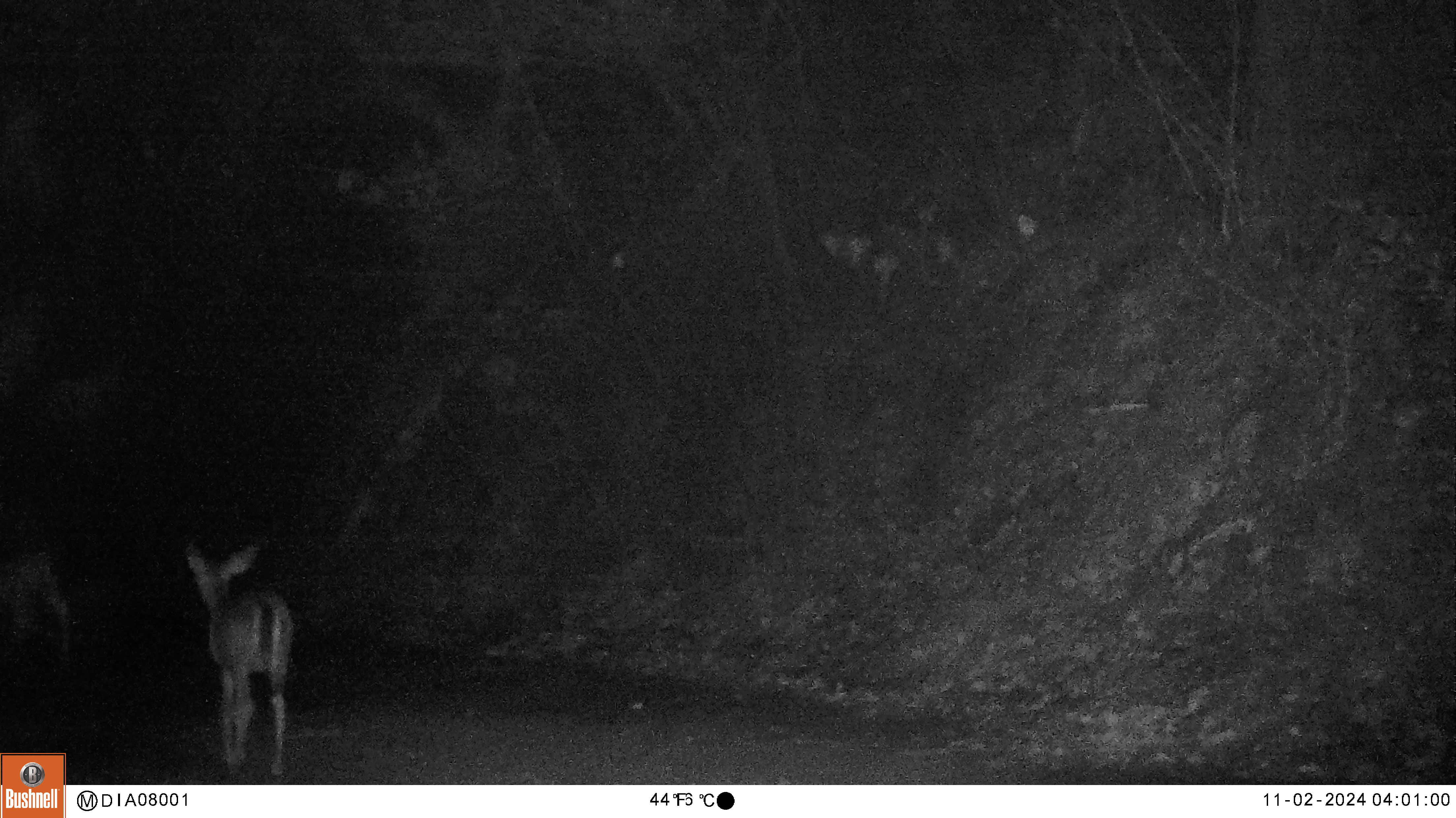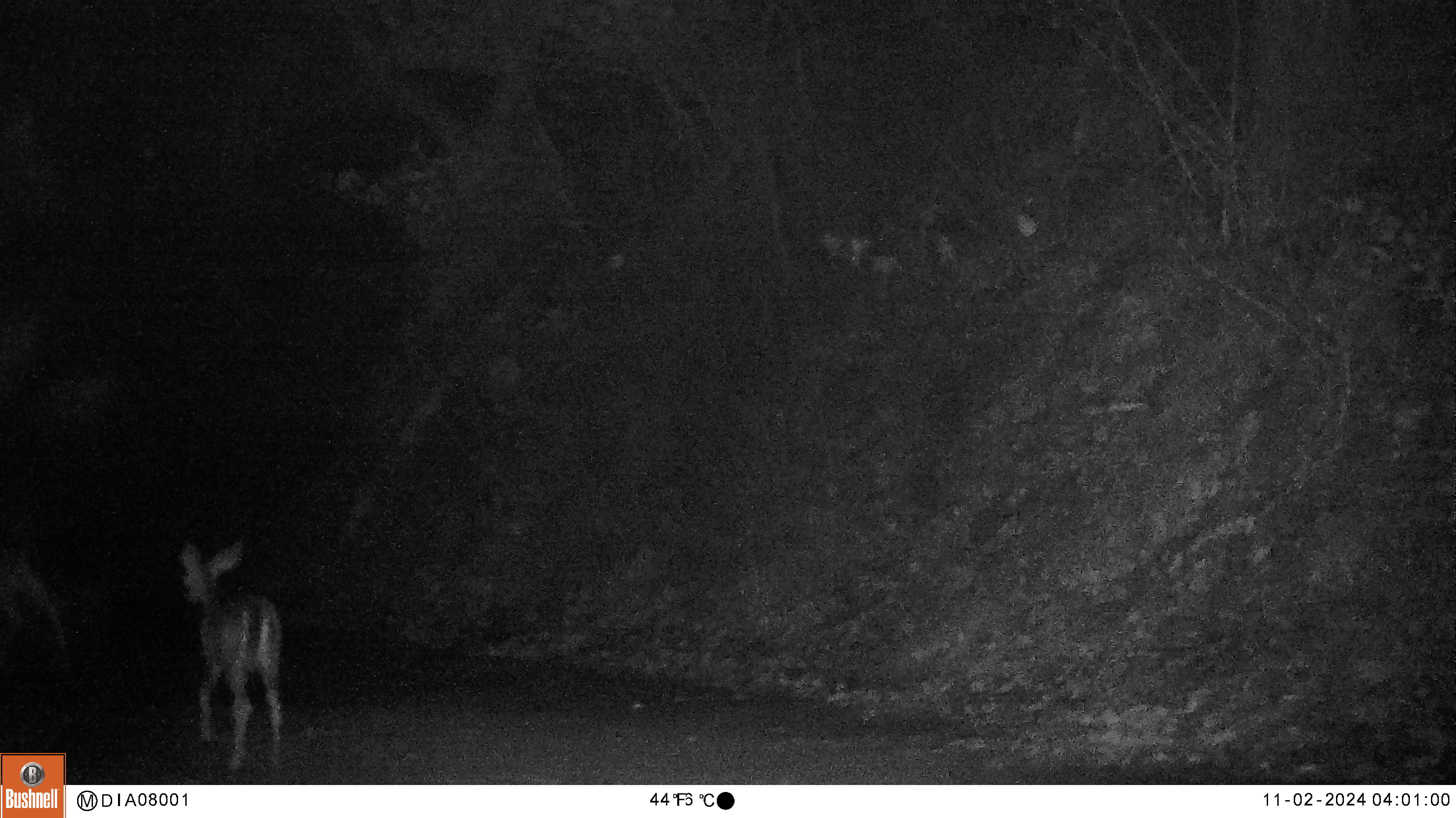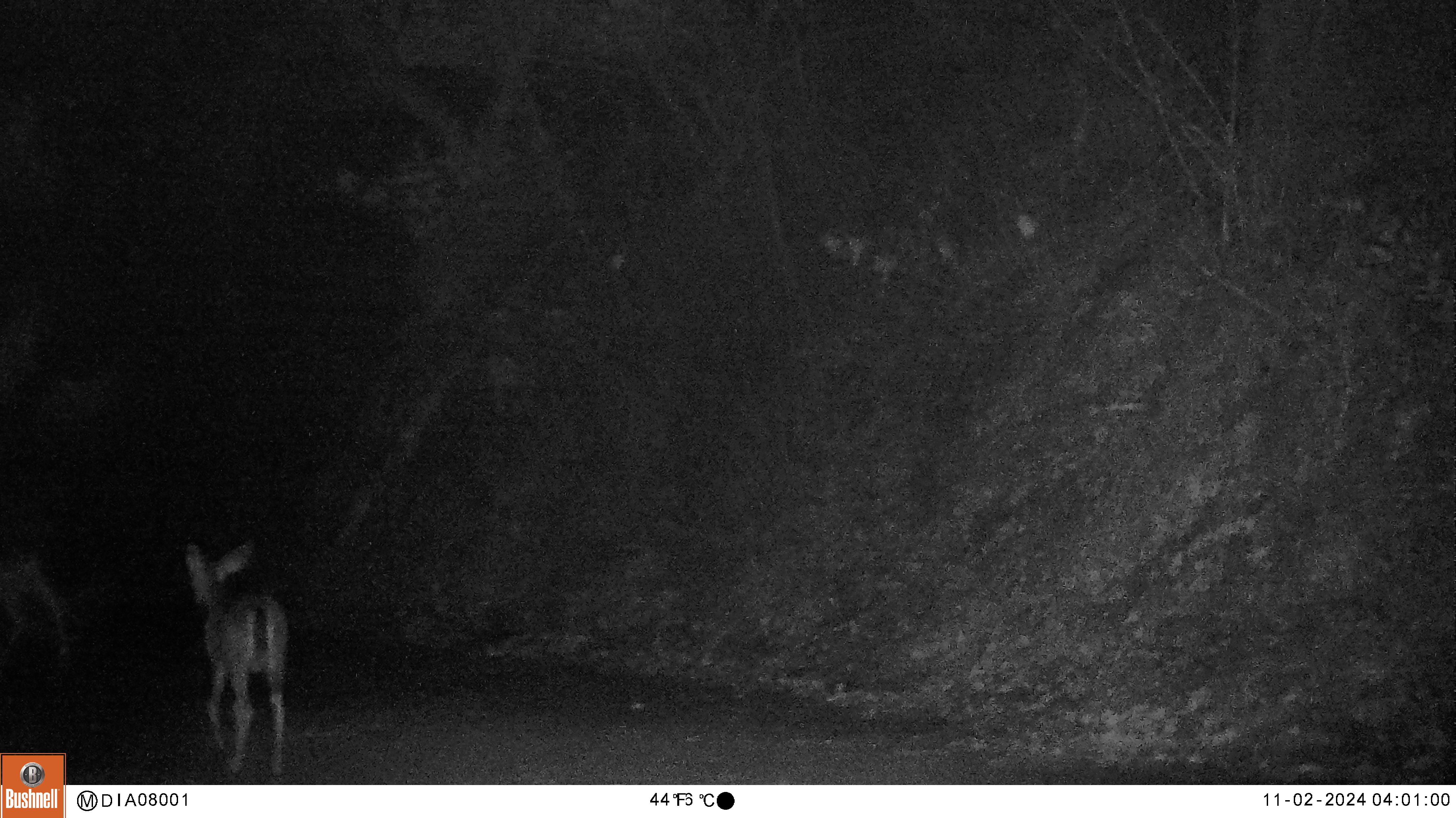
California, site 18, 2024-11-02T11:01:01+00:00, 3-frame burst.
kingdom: Animalia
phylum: Chordata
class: Mammalia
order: Artiodactyla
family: Cervidae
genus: Odocoileus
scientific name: Odocoileus hemionus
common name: mule deer